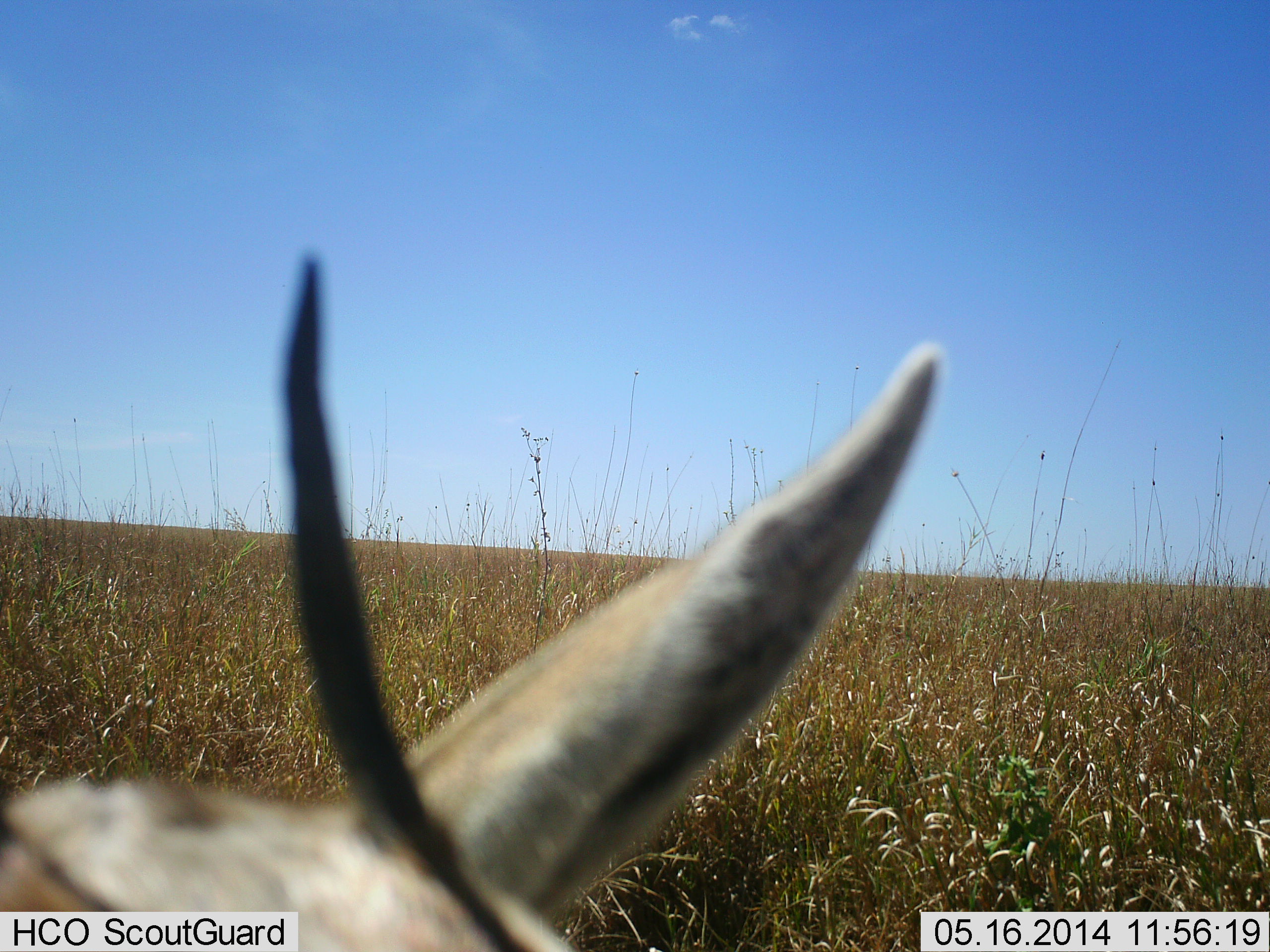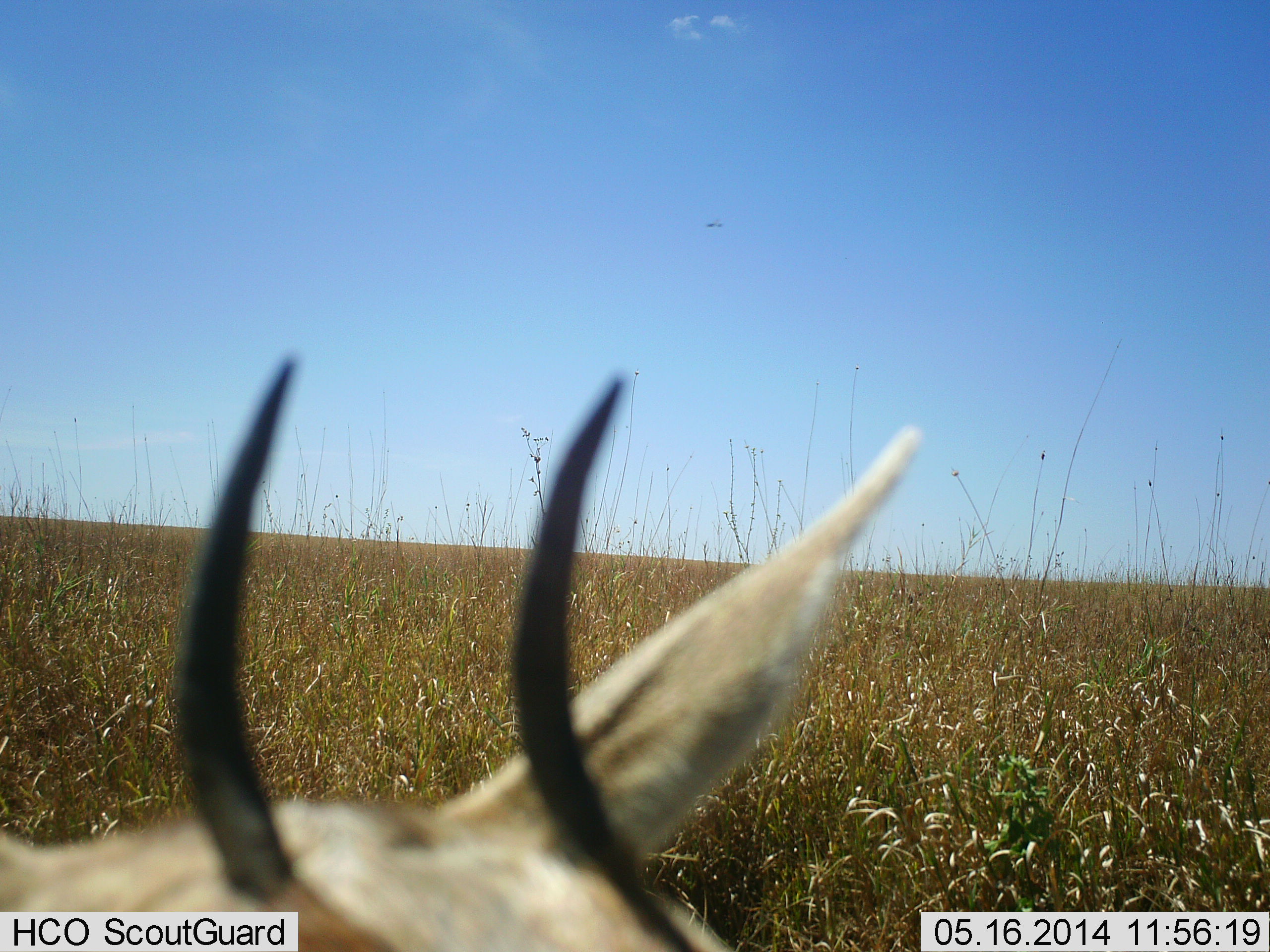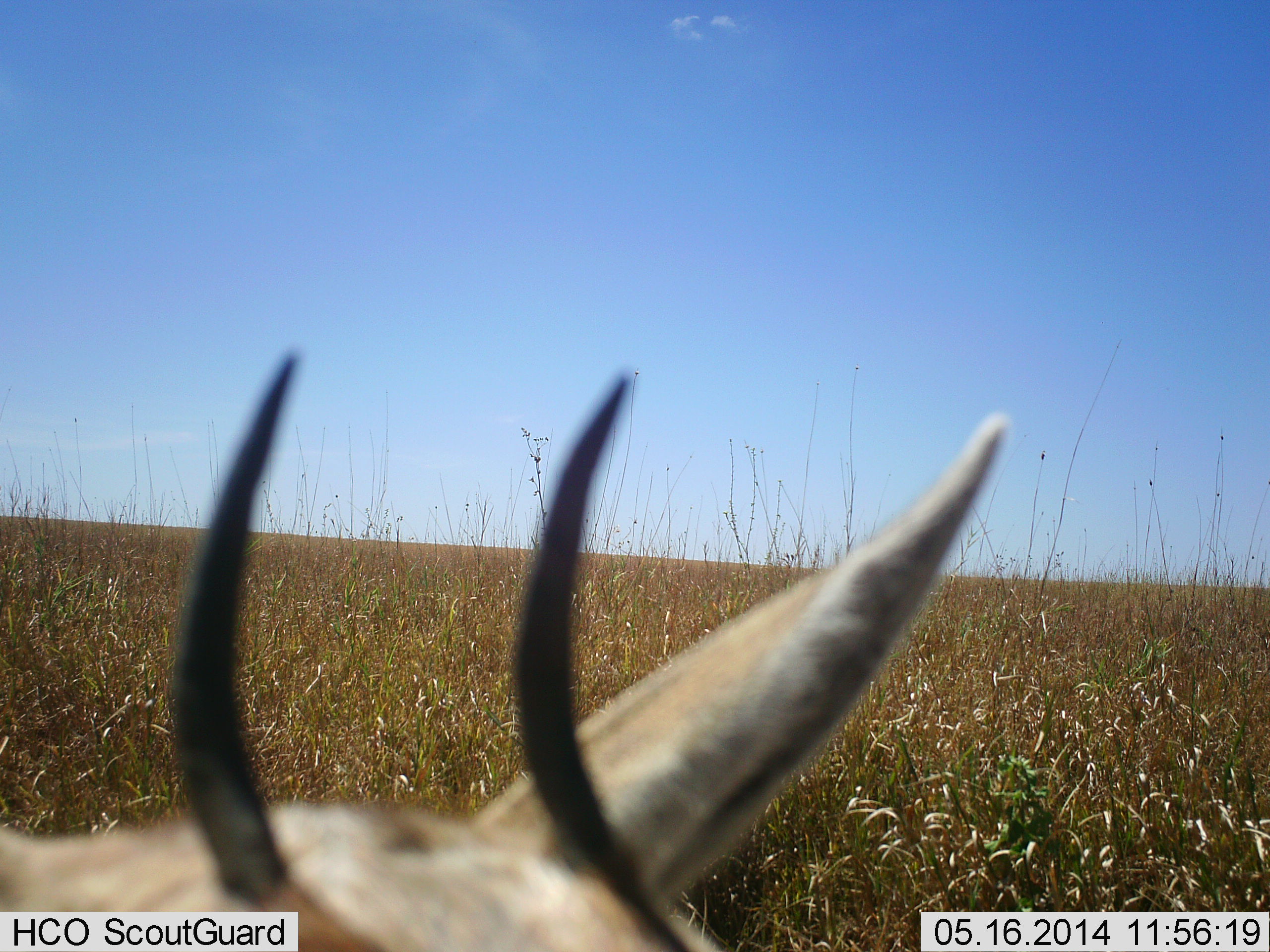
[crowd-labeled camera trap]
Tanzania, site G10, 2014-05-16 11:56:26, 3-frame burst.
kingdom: Animalia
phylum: Chordata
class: Mammalia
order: Artiodactyla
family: Bovidae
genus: Eudorcas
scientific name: Eudorcas thomsonii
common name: thomson's gazelle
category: gazellethomsons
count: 1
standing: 80%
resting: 20%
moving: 0%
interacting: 0%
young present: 0%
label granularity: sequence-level